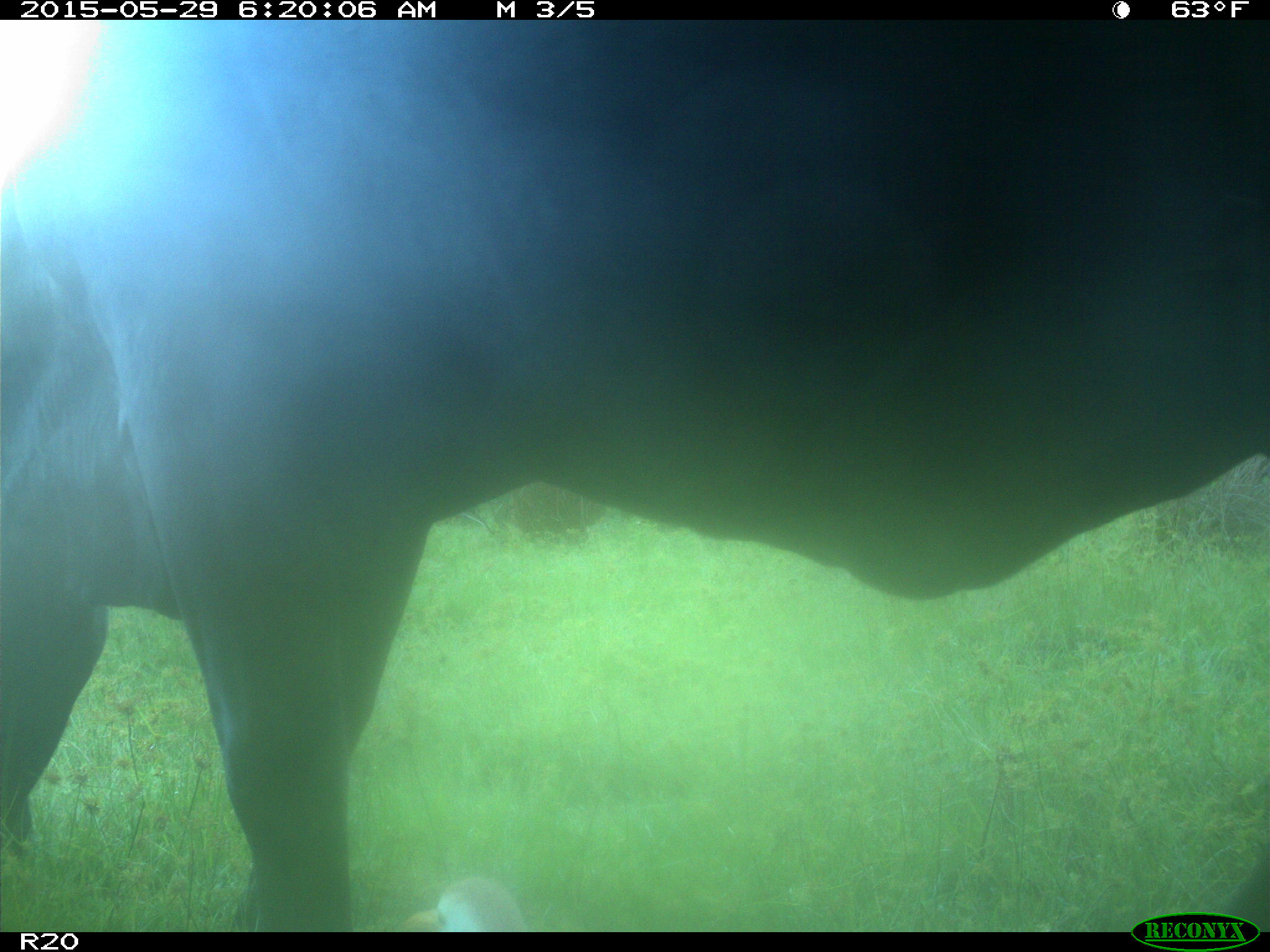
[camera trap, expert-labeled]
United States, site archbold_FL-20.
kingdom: Animalia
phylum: Chordata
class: Mammalia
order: Artiodactyla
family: Bovidae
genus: Bos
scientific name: Bos taurus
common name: domestic cow